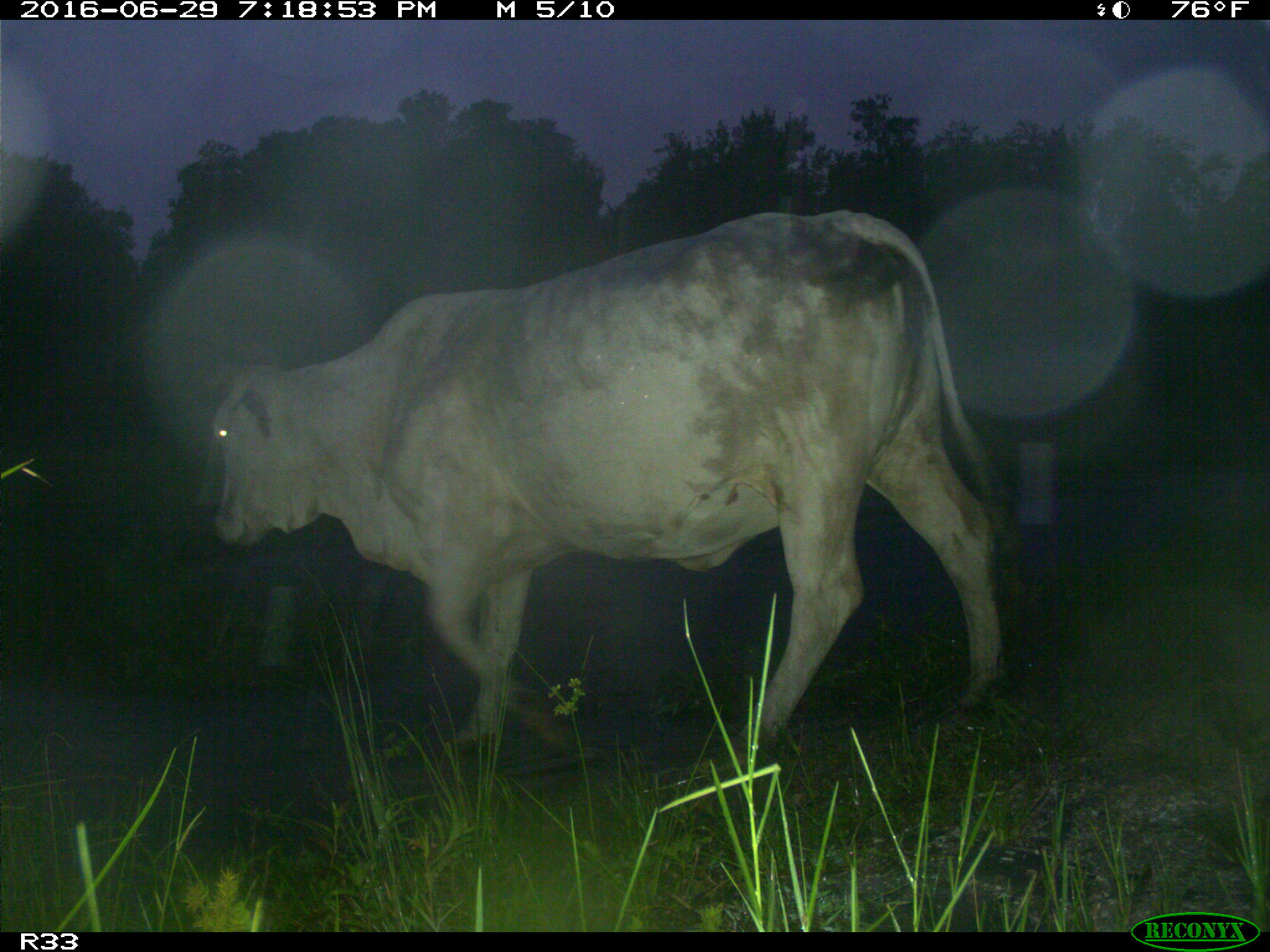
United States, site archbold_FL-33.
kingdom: Animalia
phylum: Chordata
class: Mammalia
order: Artiodactyla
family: Bovidae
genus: Bos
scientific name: Bos taurus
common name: domestic cow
Bos taurus (domestic cow).